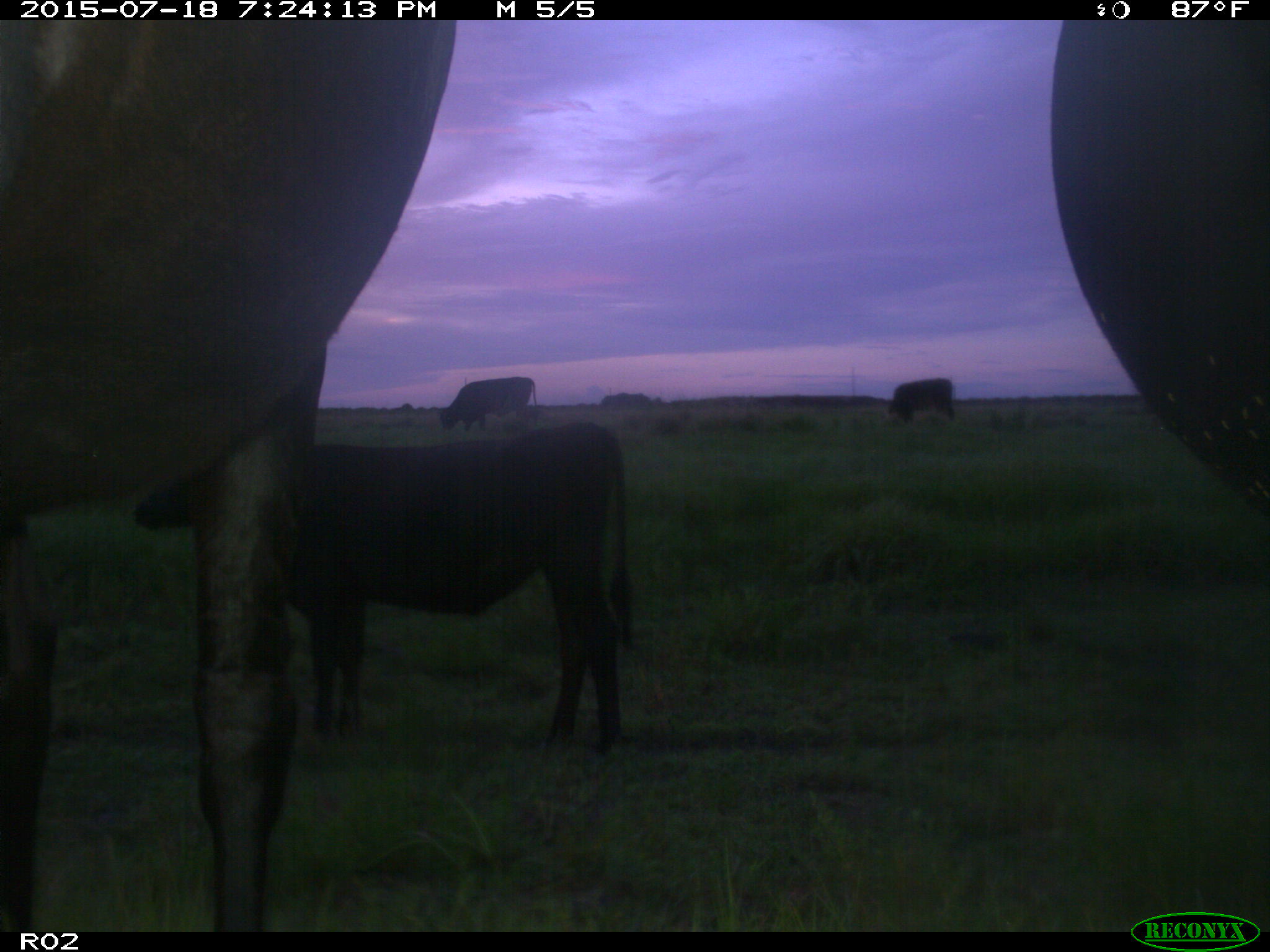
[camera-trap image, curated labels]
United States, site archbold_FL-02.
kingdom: Animalia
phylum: Chordata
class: Mammalia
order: Artiodactyla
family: Bovidae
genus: Bos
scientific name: Bos taurus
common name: domestic cow